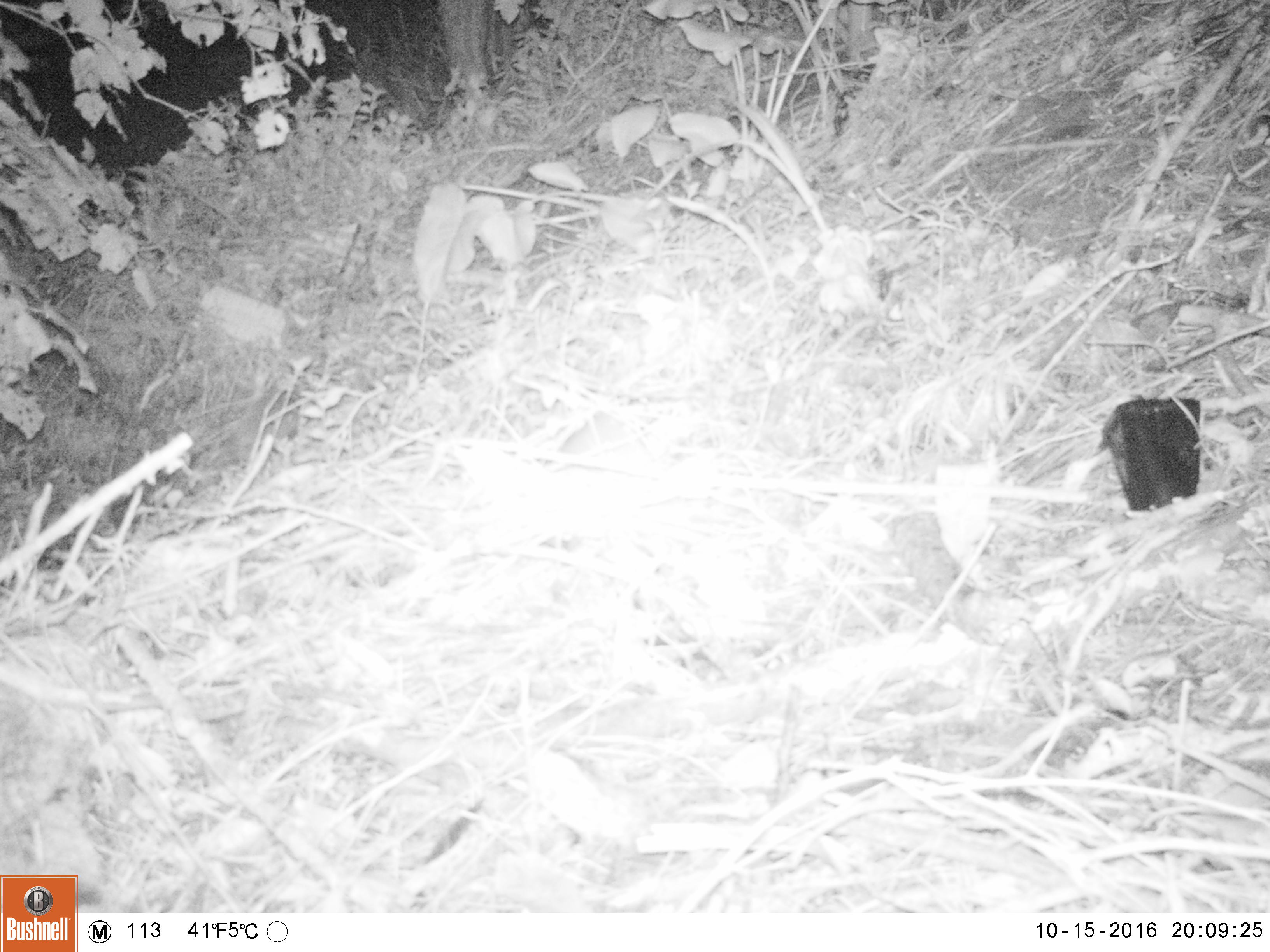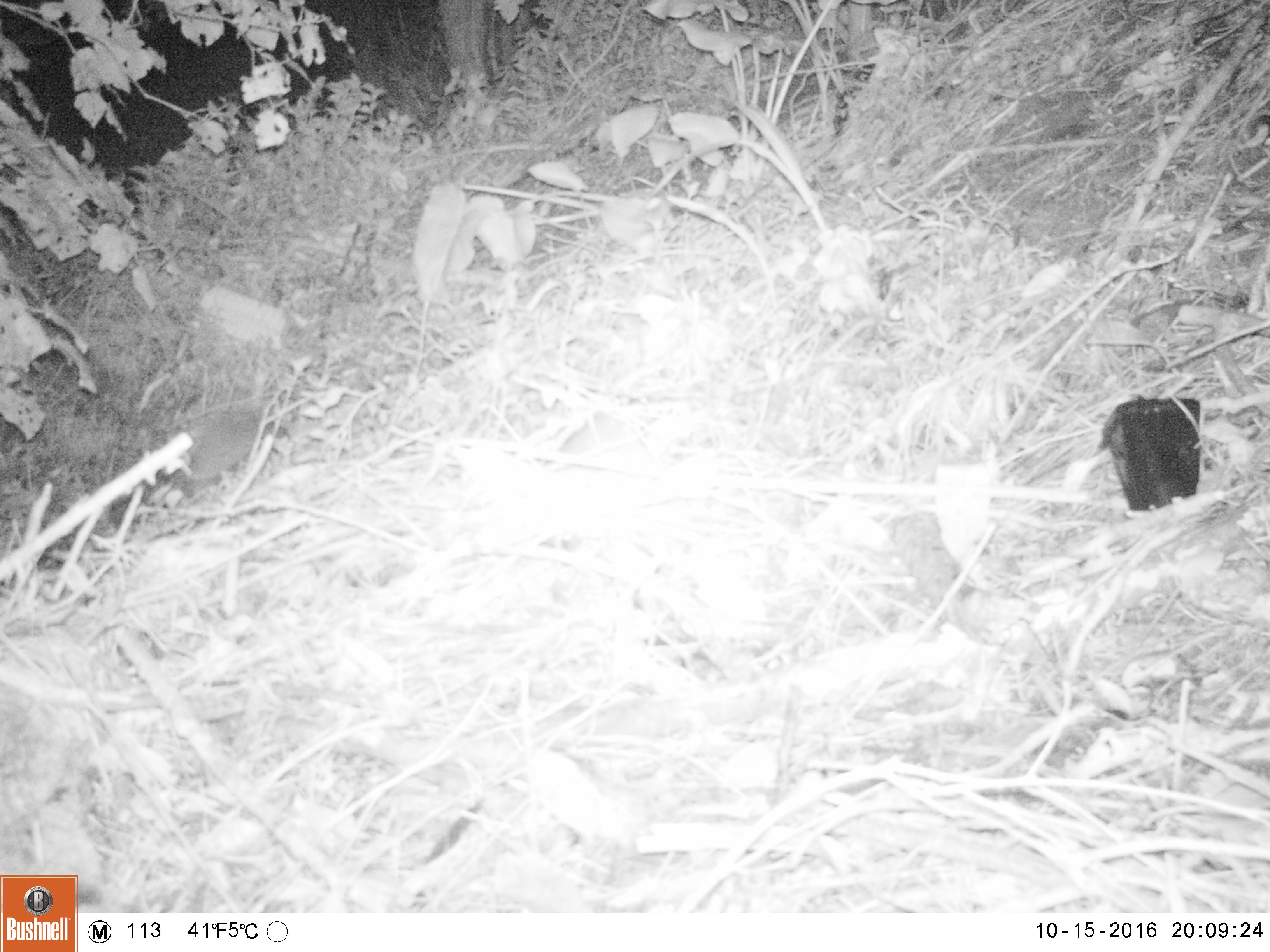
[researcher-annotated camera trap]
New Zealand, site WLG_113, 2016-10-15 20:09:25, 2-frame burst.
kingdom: Animalia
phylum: Chordata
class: Mammalia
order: Eulipotyphla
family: Erinaceidae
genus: Erinaceus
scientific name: Erinaceus europaeus europaeus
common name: european hedgehog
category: hedgehog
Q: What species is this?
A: Hedgehog (european hedgehog) (Erinaceus europaeus europaeus).